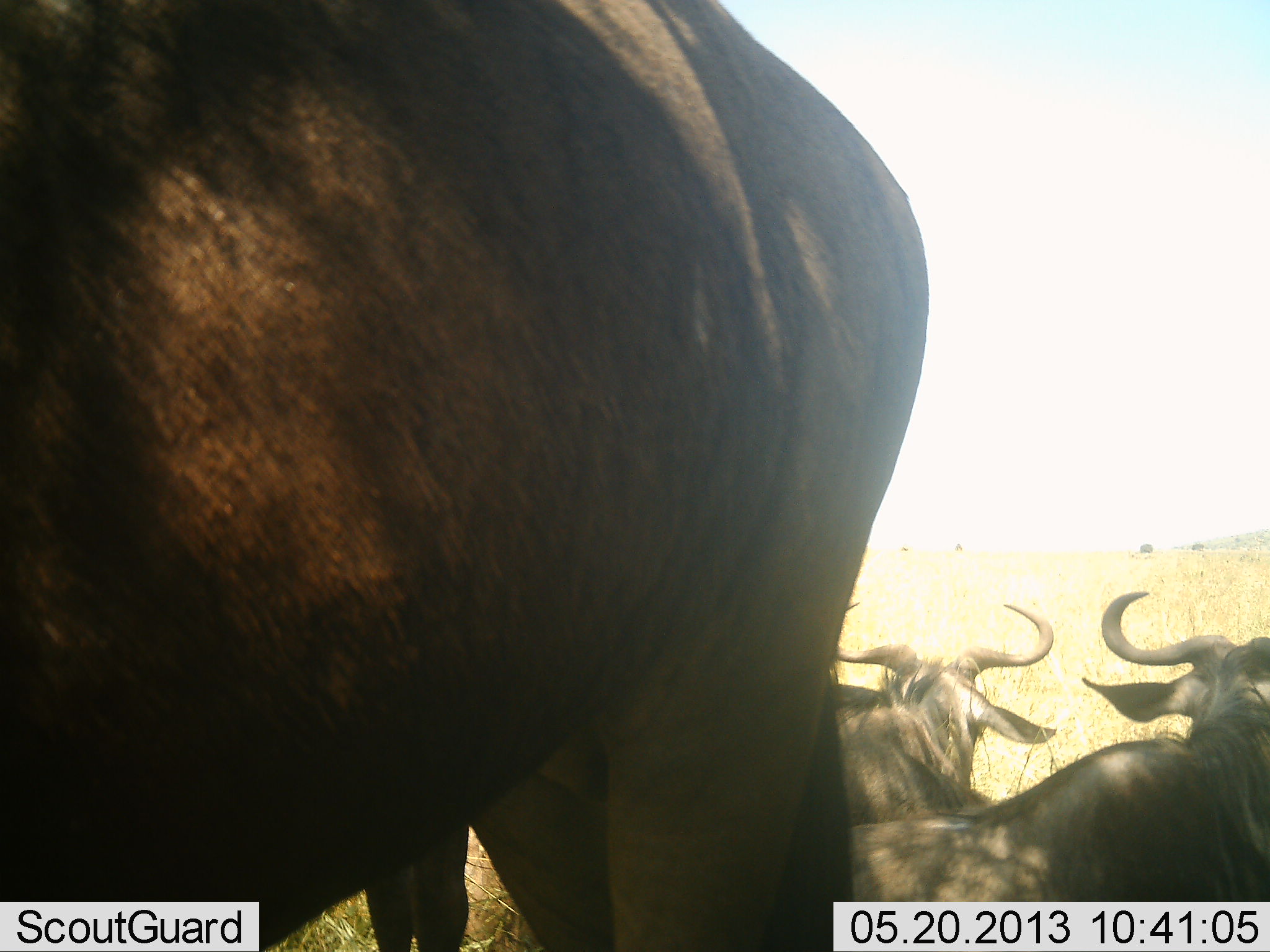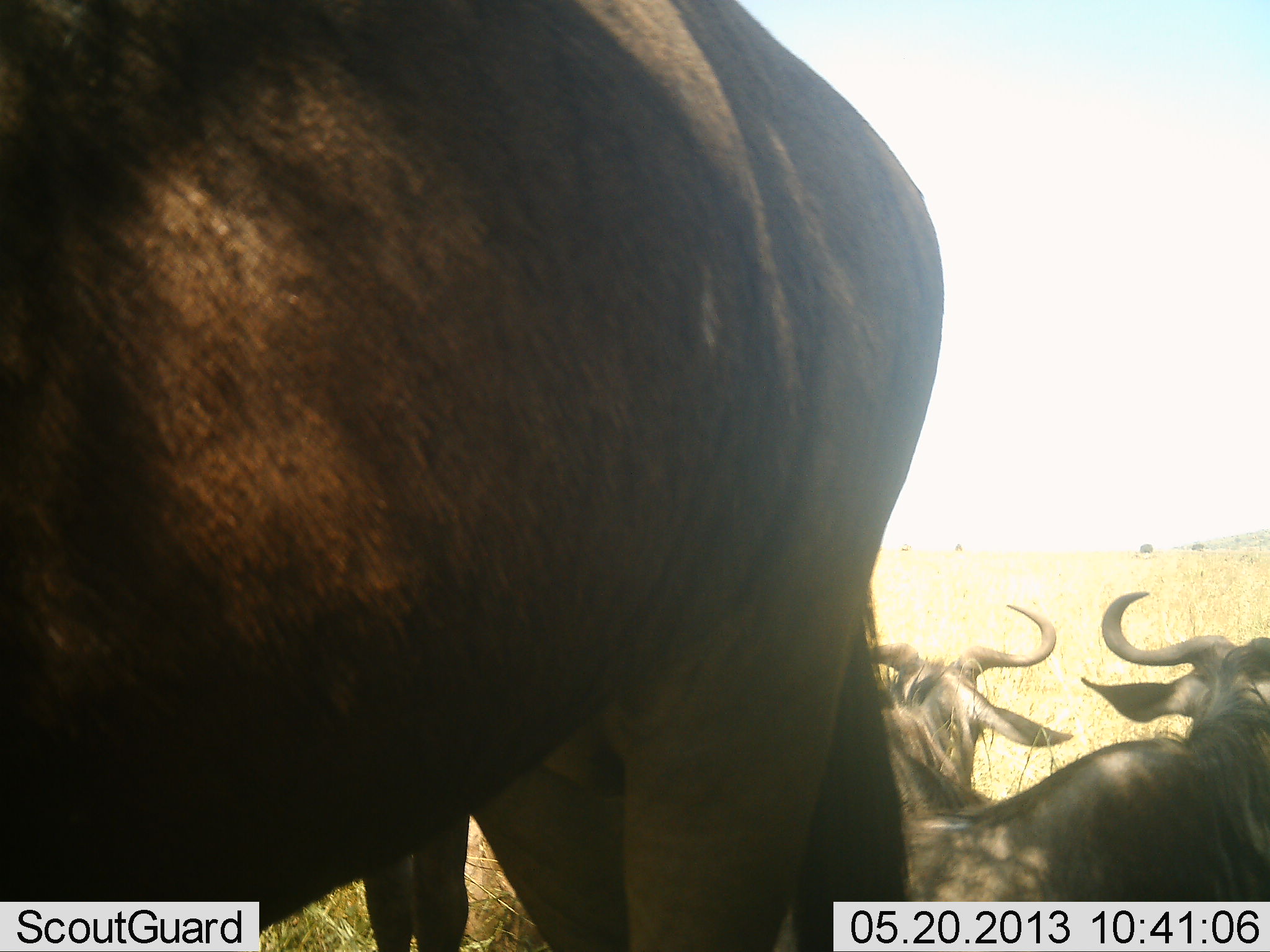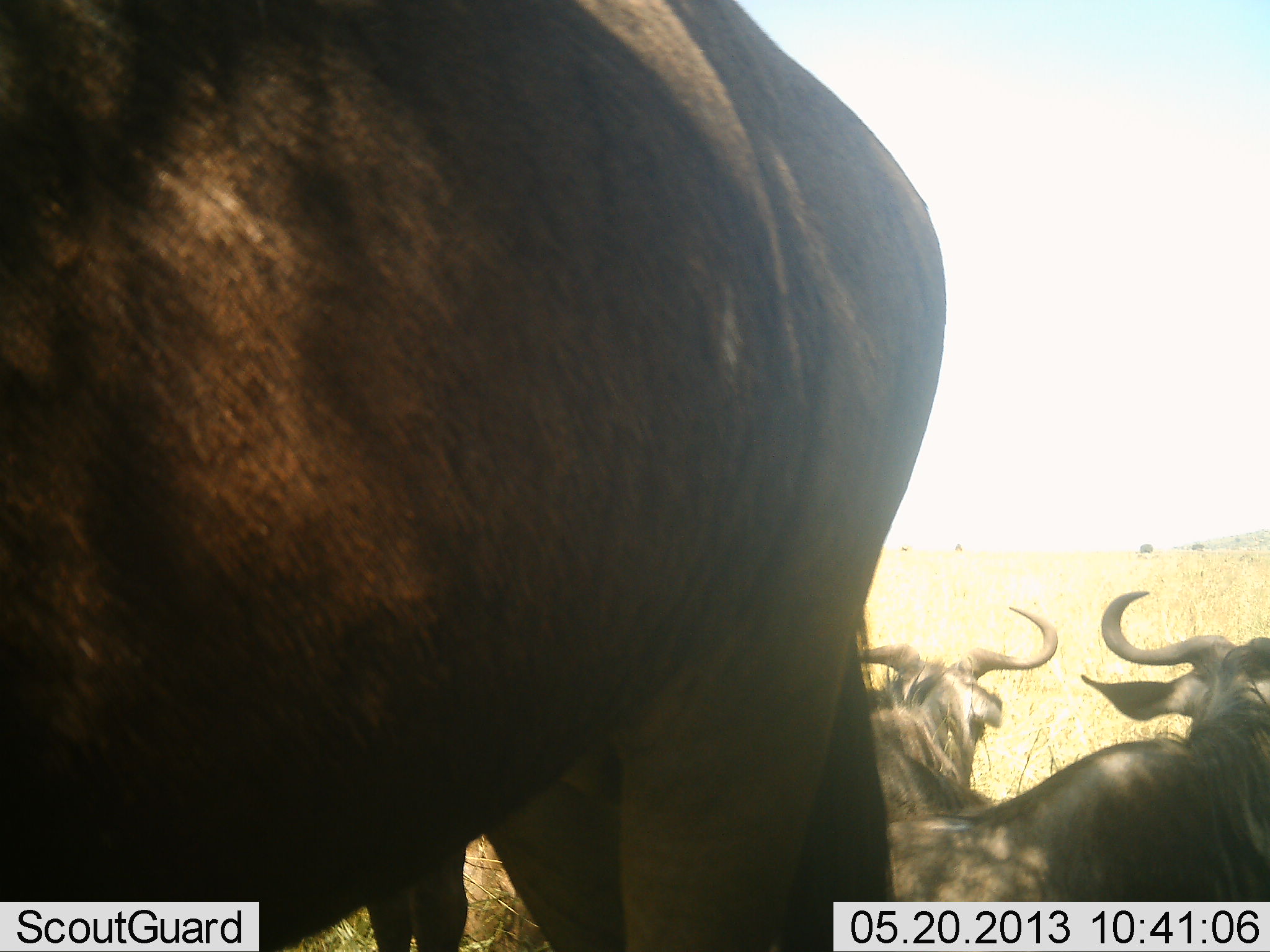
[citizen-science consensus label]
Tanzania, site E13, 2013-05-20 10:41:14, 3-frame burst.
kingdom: Animalia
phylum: Chordata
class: Mammalia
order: Artiodactyla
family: Bovidae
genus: Connochaetes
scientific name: Connochaetes taurinus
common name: blue wildebeest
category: wildebeest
Wildebeest (blue wildebeest) (Connochaetes taurinus), count 3. Behavior (volunteer vote fractions): standing 80%, resting 90%, moving 10%, interacting 0%. Young present (vote fraction): 0%. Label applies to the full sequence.